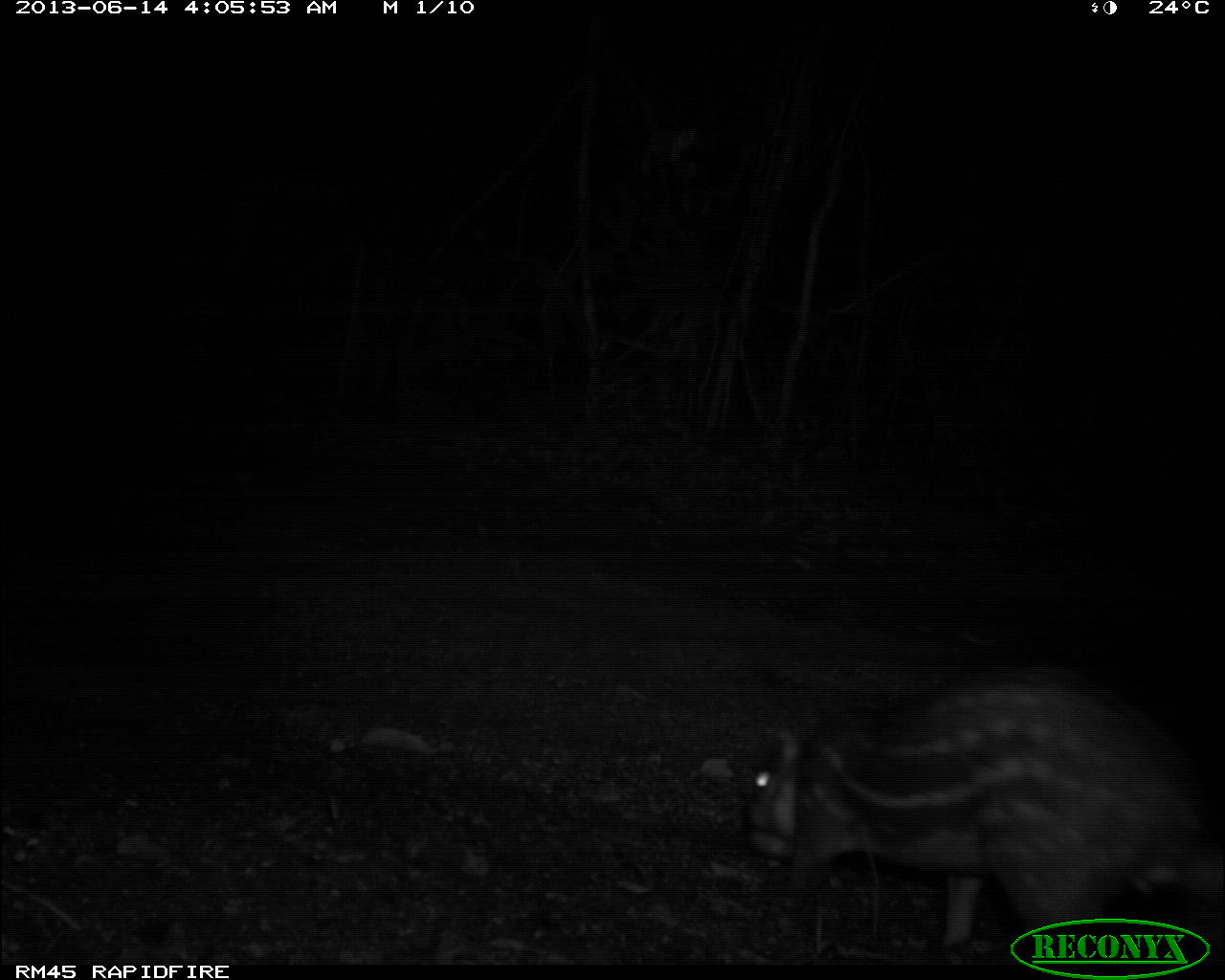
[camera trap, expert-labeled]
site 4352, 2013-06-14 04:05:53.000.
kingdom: Animalia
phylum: Chordata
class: Mammalia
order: Rodentia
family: Cuniculidae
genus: Cuniculus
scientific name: Cuniculus paca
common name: spotted paca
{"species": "Cuniculus paca (spotted paca)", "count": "1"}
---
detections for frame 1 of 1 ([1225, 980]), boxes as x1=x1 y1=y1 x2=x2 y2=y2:
cuniculus paca: x1=740 y1=661 x2=1220 y2=962